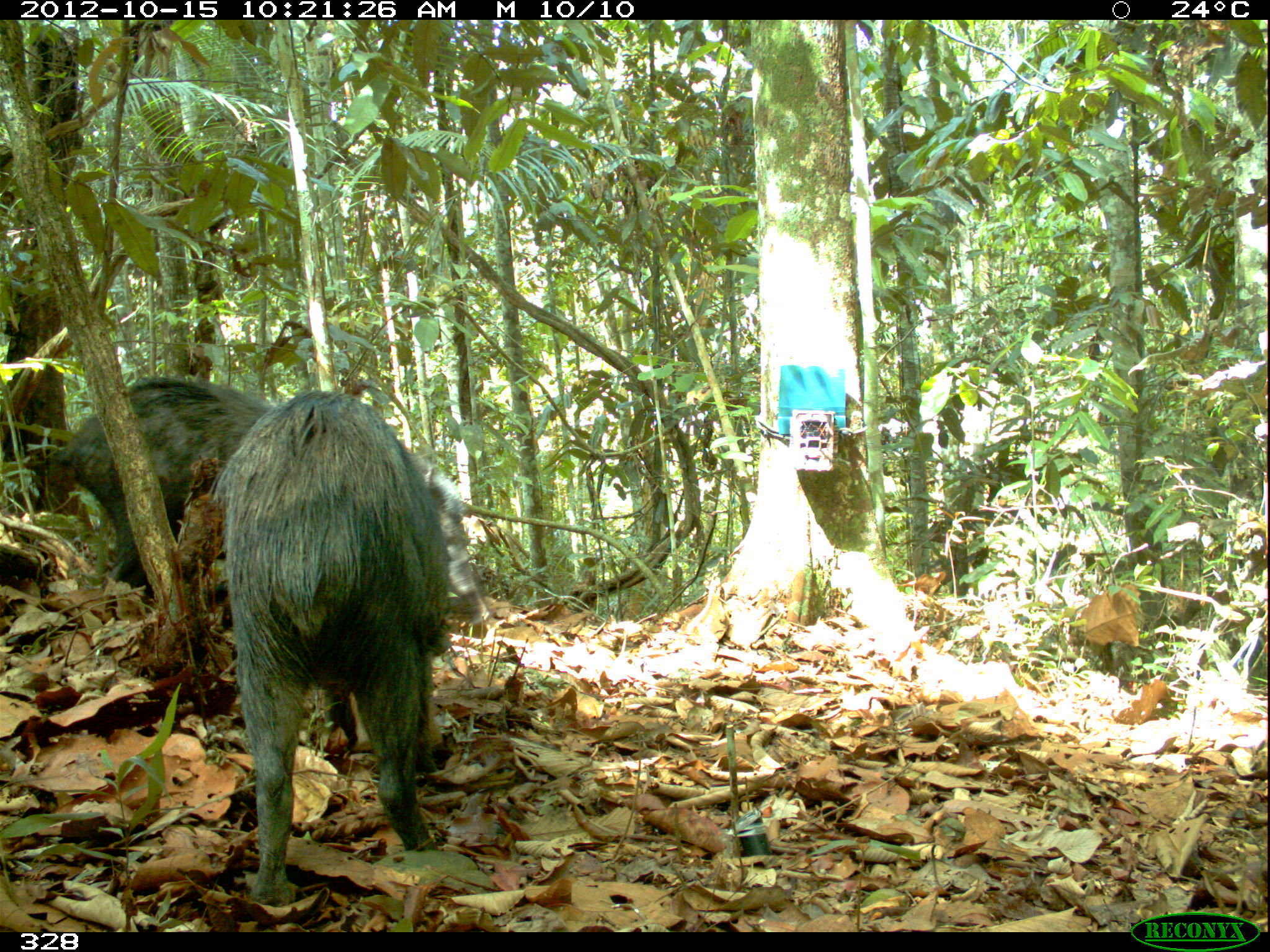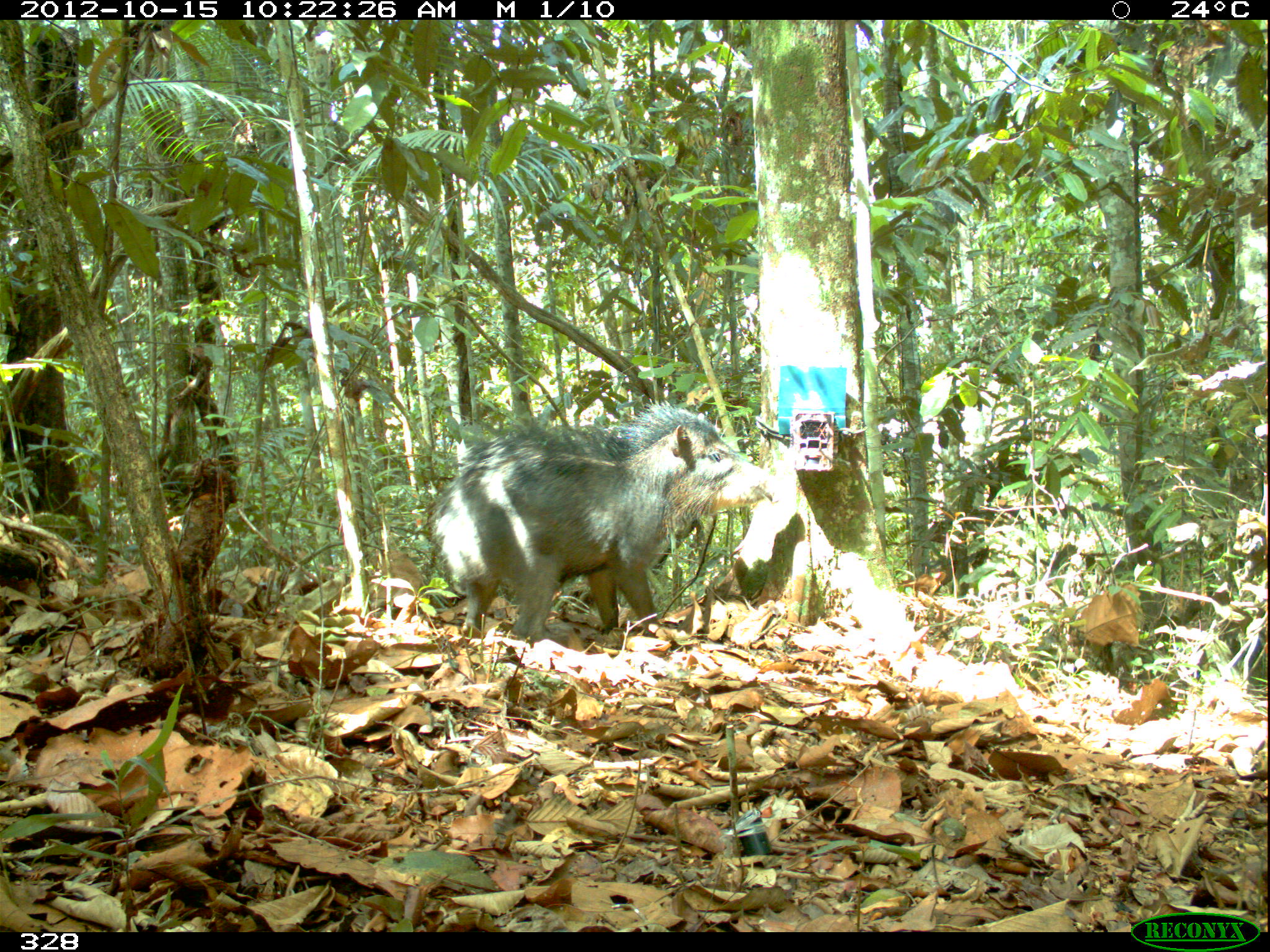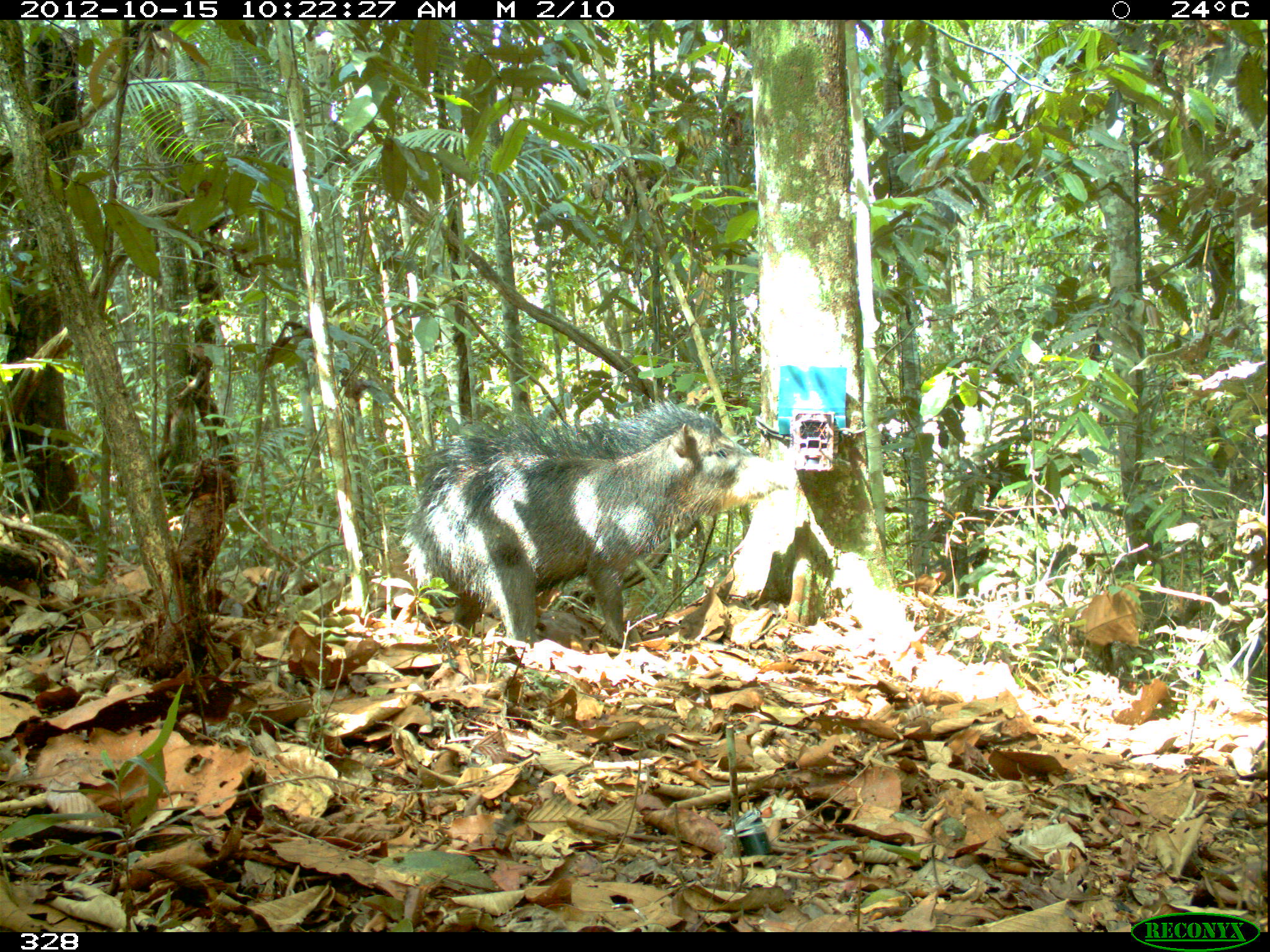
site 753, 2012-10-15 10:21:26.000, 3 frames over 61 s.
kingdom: Animalia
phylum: Chordata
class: Mammalia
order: Artiodactyla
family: Tayassuidae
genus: Tayassu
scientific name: Tayassu pecari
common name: white-lipped peccary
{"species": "Tayassu pecari (white-lipped peccary)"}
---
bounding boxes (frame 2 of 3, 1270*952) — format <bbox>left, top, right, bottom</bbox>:
tayassu pecari: <bbox>427, 402, 770, 641</bbox>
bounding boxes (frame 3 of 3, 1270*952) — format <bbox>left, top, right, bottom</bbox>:
tayassu pecari: <bbox>401, 398, 795, 641</bbox>